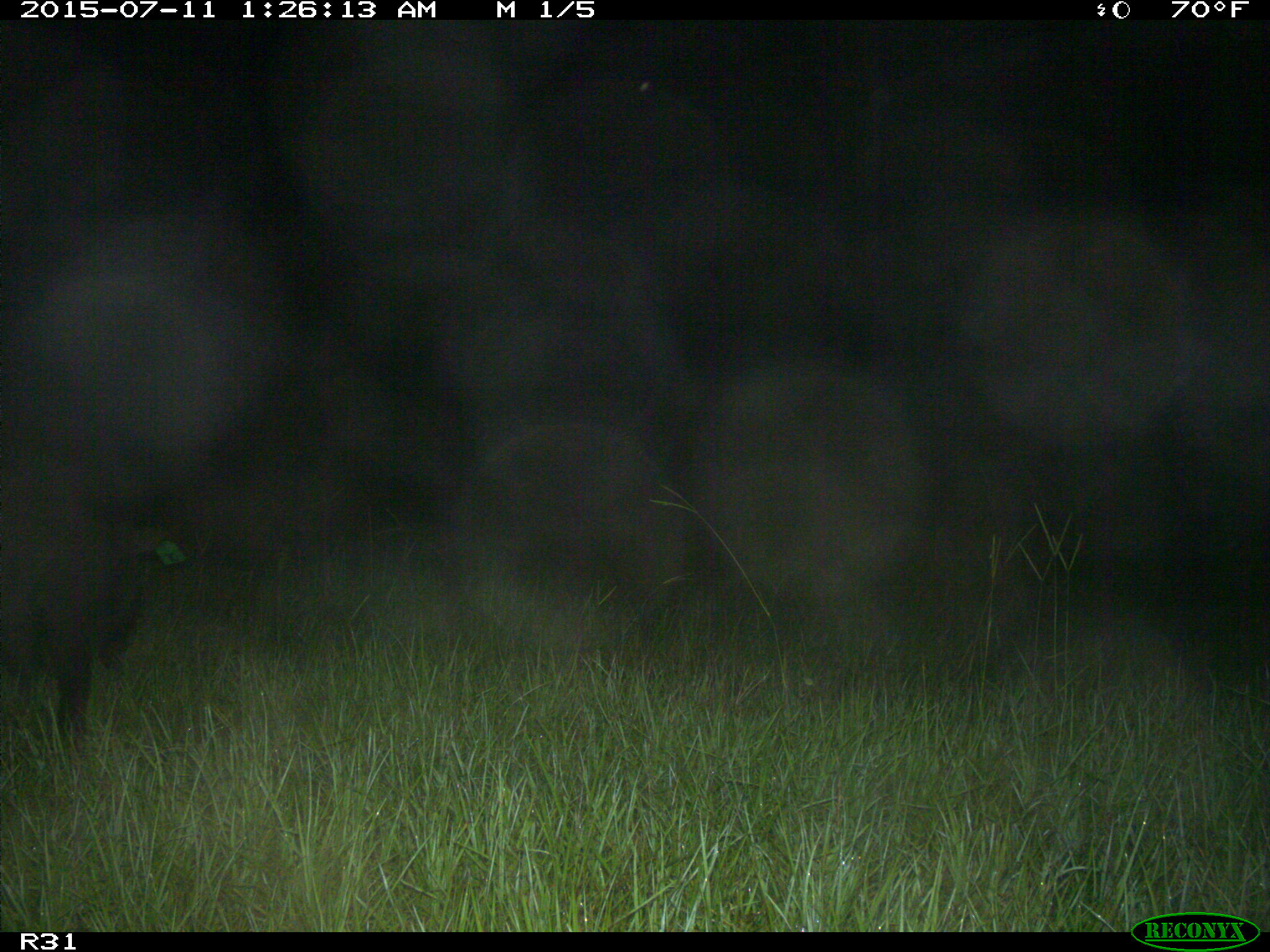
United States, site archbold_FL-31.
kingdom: Animalia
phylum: Chordata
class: Mammalia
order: Artiodactyla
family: Suidae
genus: Sus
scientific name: Sus scrofa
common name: wild boar